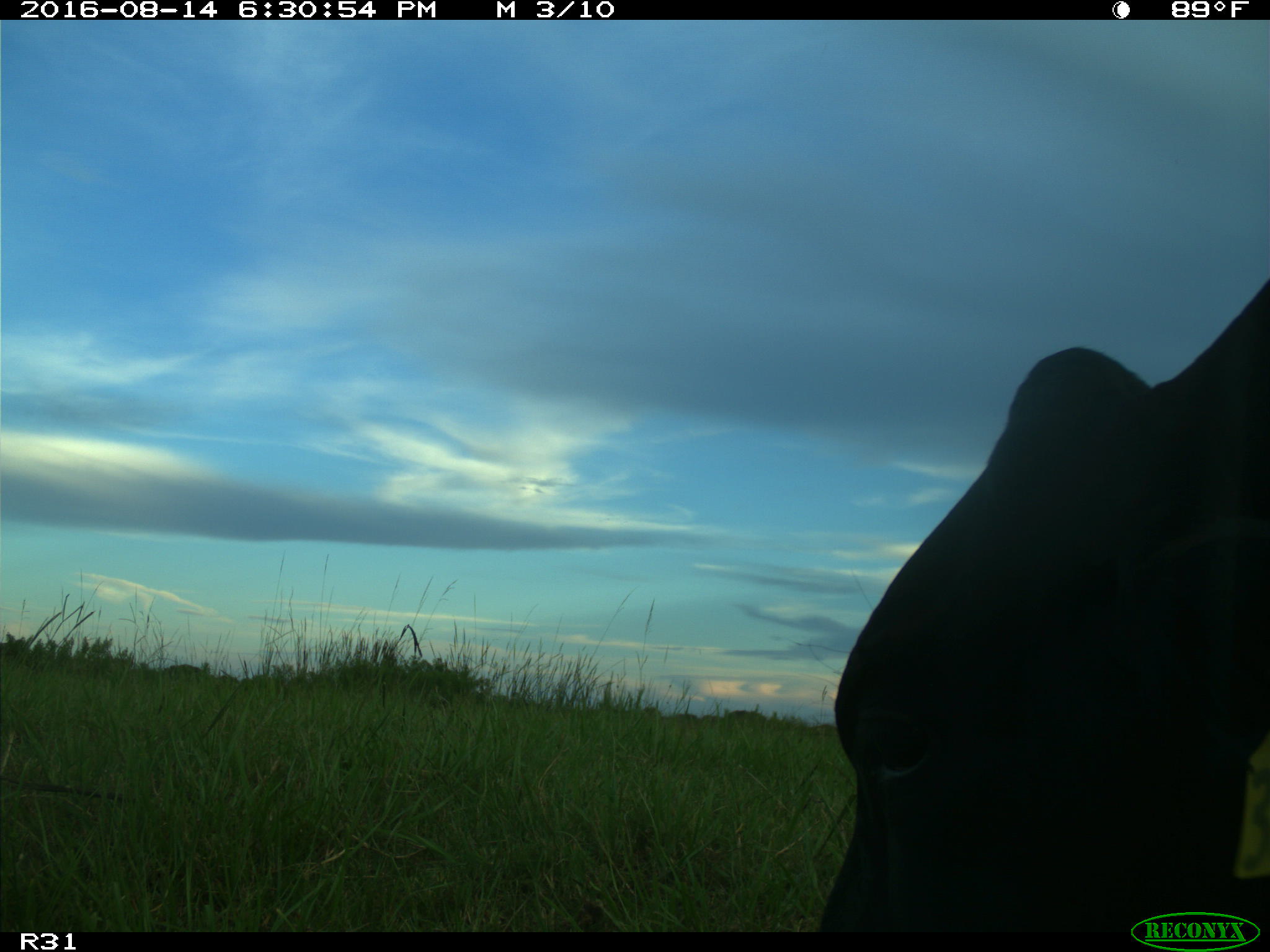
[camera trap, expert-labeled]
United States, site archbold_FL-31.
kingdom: Animalia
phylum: Chordata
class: Mammalia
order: Artiodactyla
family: Bovidae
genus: Bos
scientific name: Bos taurus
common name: domestic cow